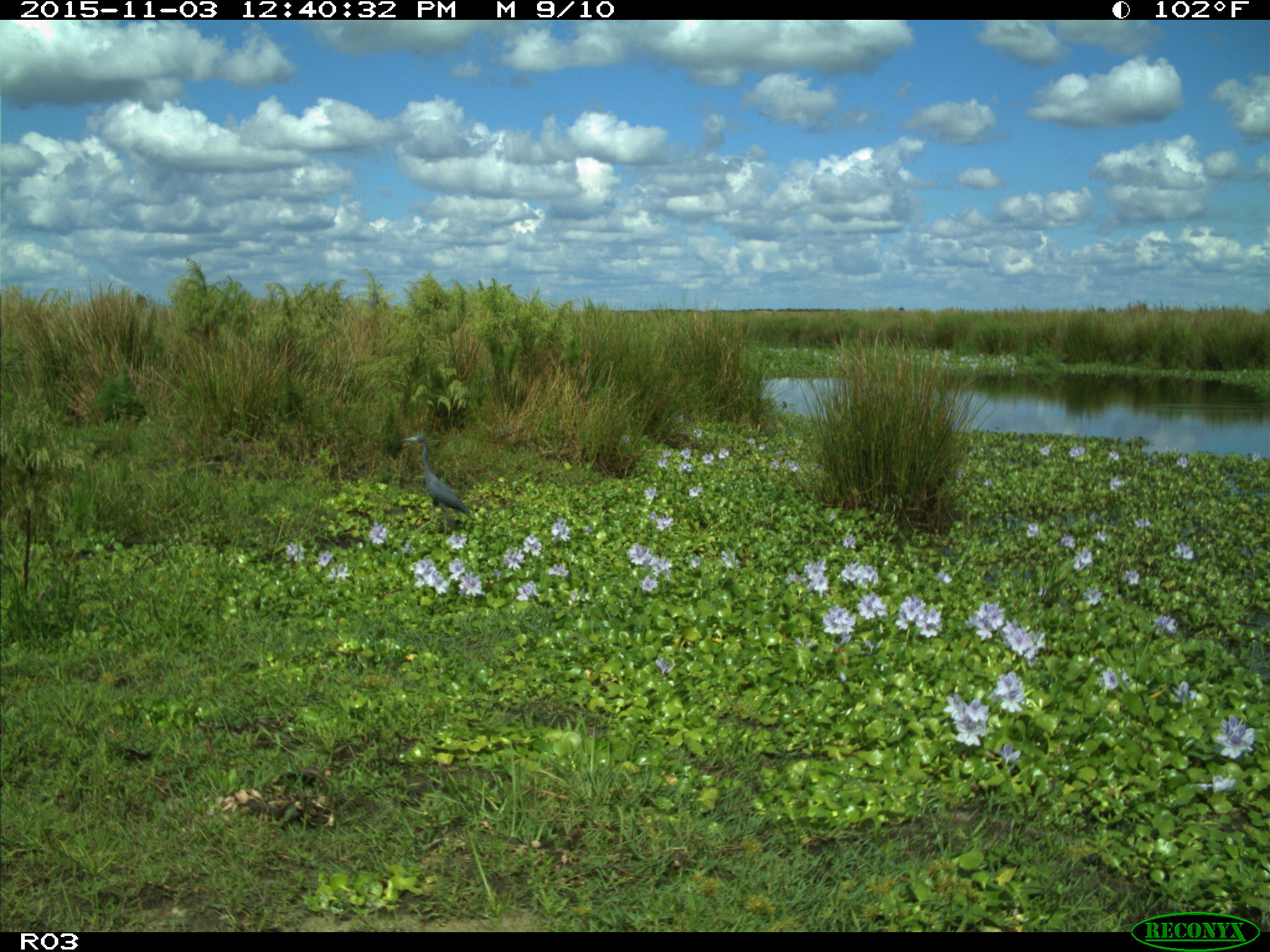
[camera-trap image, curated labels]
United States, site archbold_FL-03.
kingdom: Animalia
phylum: Chordata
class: Aves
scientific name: Aves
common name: birds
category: unidentified bird